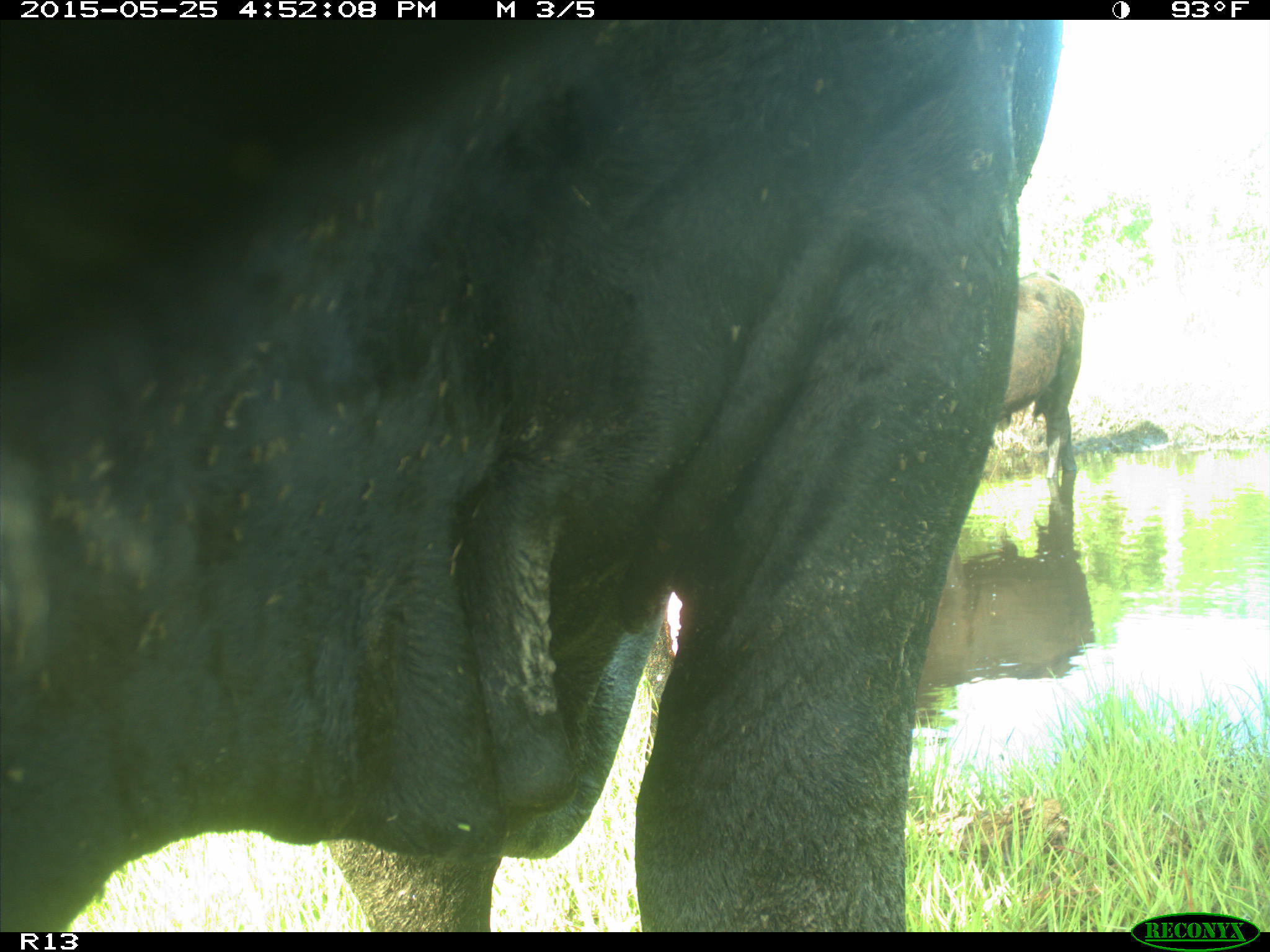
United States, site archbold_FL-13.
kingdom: Animalia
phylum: Chordata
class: Mammalia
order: Artiodactyla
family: Bovidae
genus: Bos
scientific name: Bos taurus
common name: domestic cow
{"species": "Bos taurus (domestic cow)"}